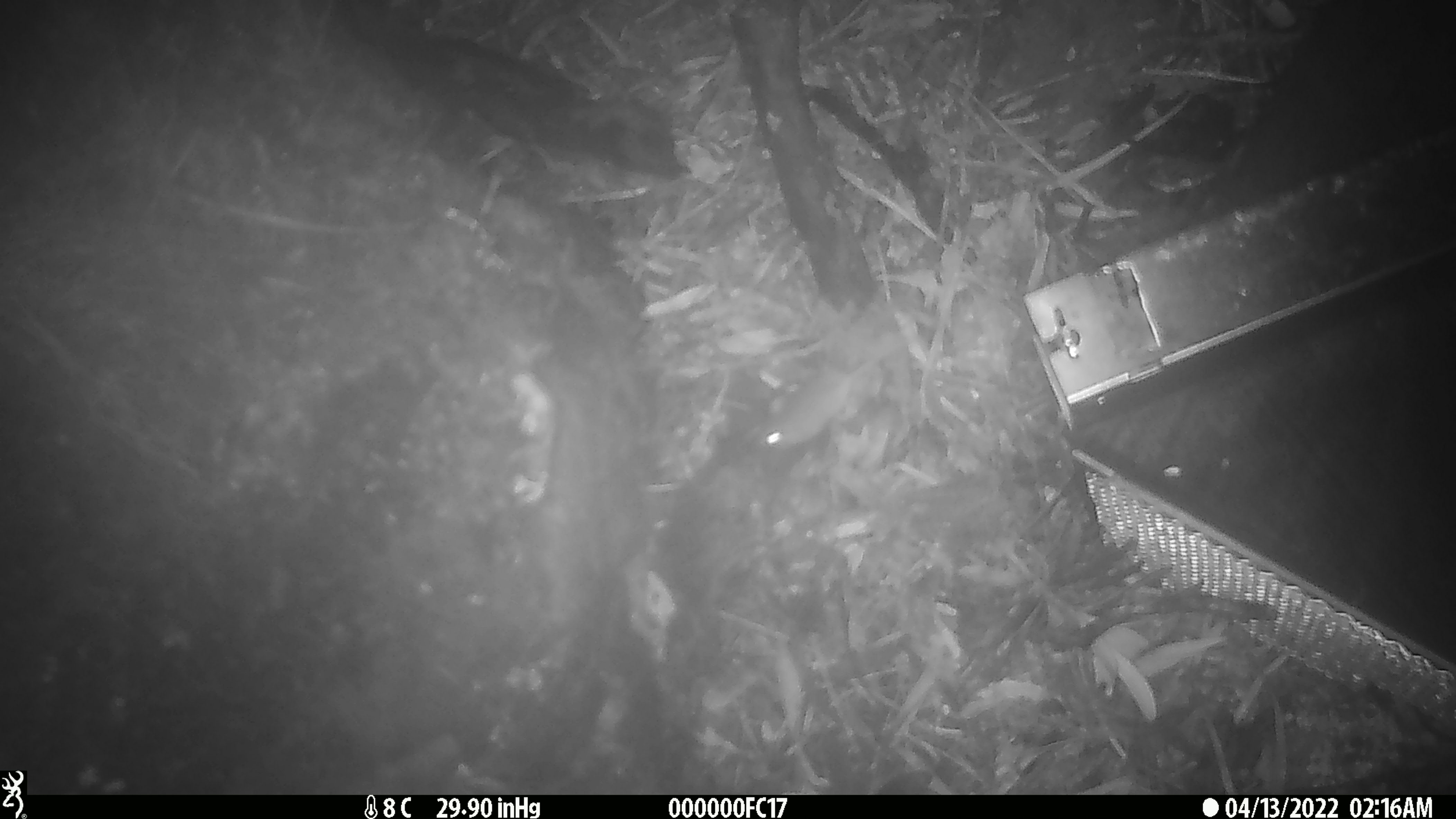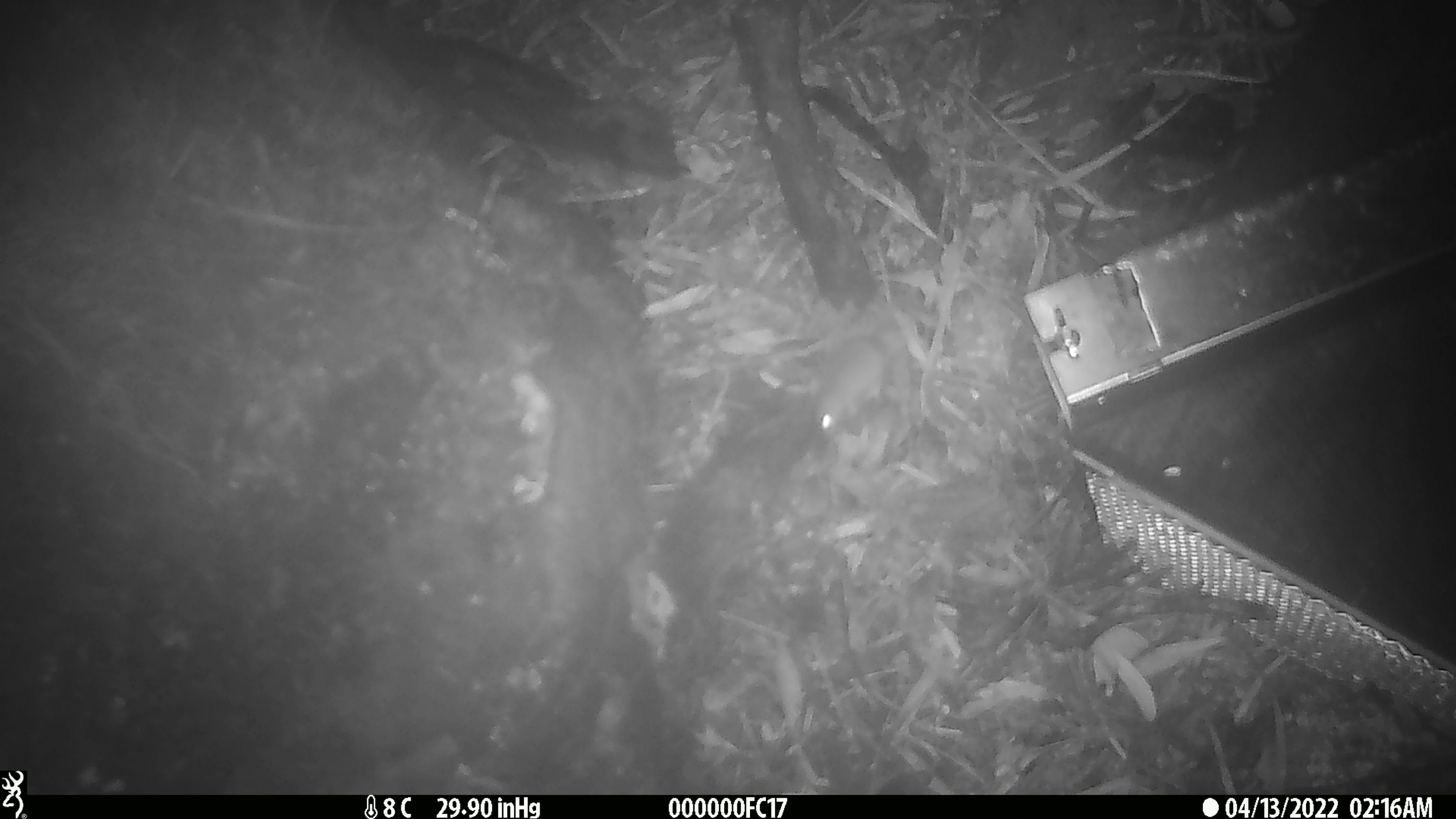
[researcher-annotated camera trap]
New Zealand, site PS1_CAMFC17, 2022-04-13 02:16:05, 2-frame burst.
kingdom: Animalia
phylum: Chordata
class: Mammalia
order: Rodentia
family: Muridae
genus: Mus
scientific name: Mus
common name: mouse